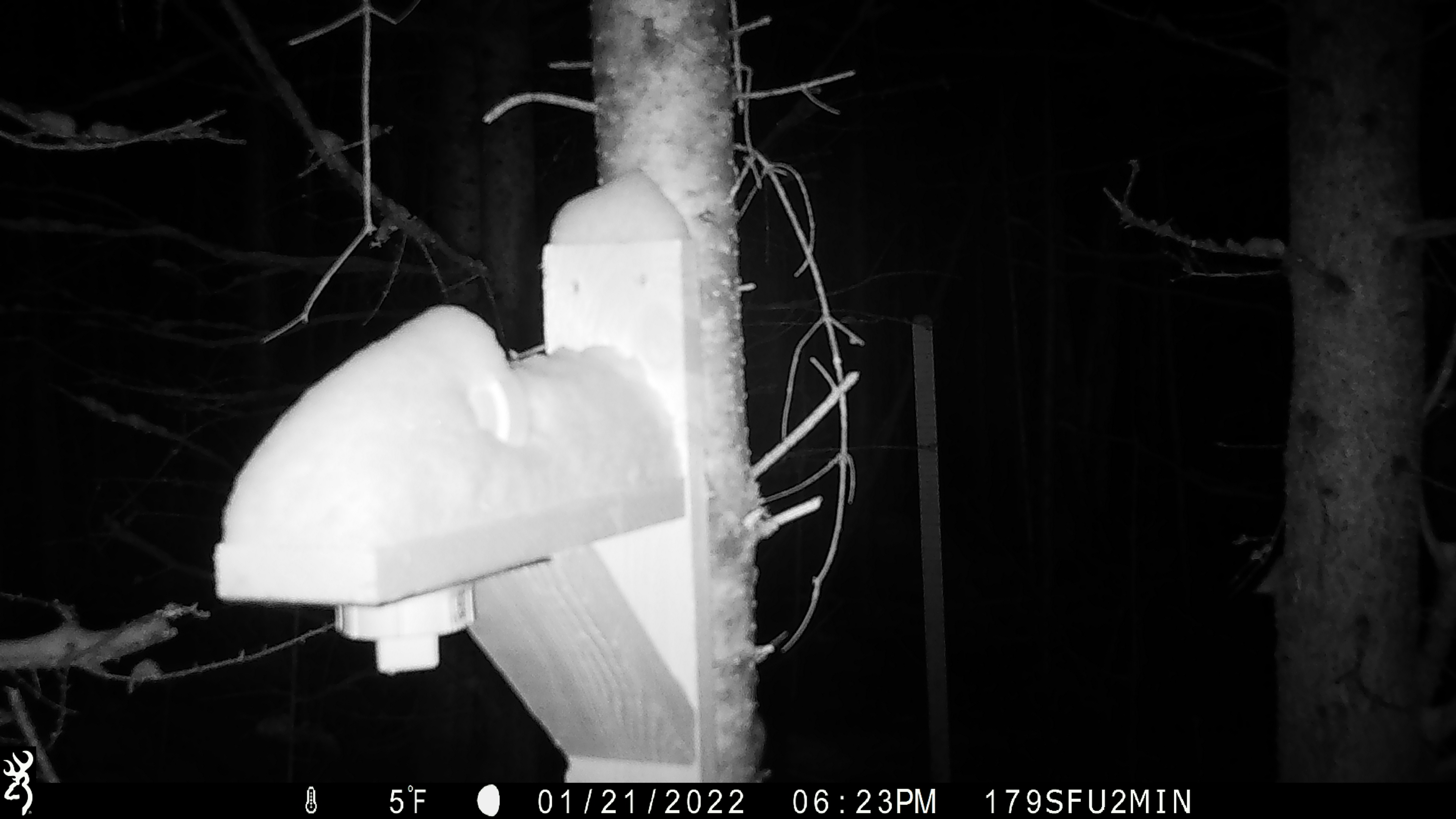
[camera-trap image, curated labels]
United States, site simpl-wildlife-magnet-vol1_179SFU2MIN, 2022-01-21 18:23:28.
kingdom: Animalia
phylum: Chordata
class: Mammalia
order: Rodentia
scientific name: Rodentia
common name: mouse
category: mouse sp.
Mouse sp. (mouse) (Rodentia).